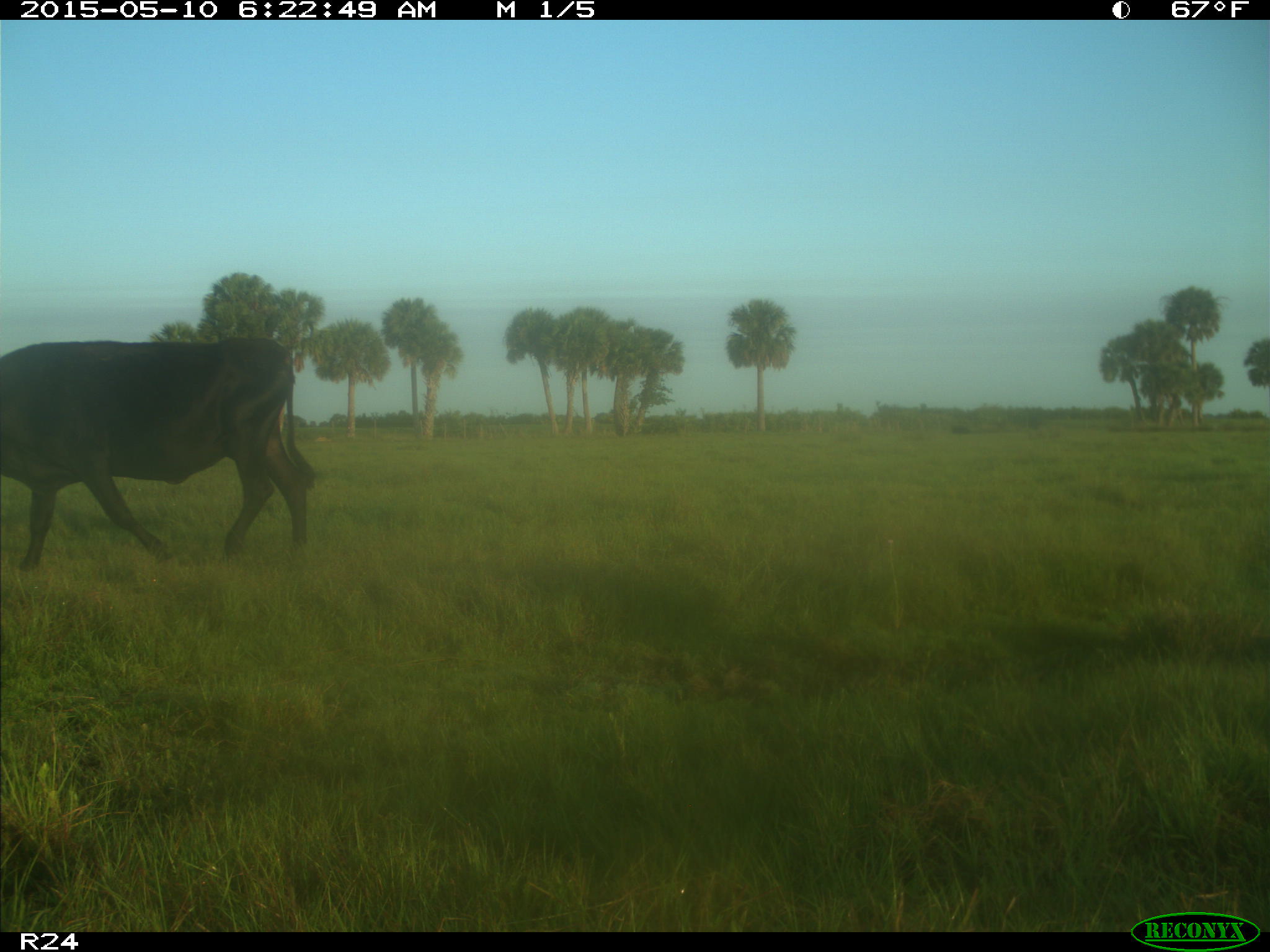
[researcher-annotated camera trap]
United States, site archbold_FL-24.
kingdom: Animalia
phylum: Chordata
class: Mammalia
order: Artiodactyla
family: Bovidae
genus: Bos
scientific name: Bos taurus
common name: domestic cow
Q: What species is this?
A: Bos taurus (domestic cow).